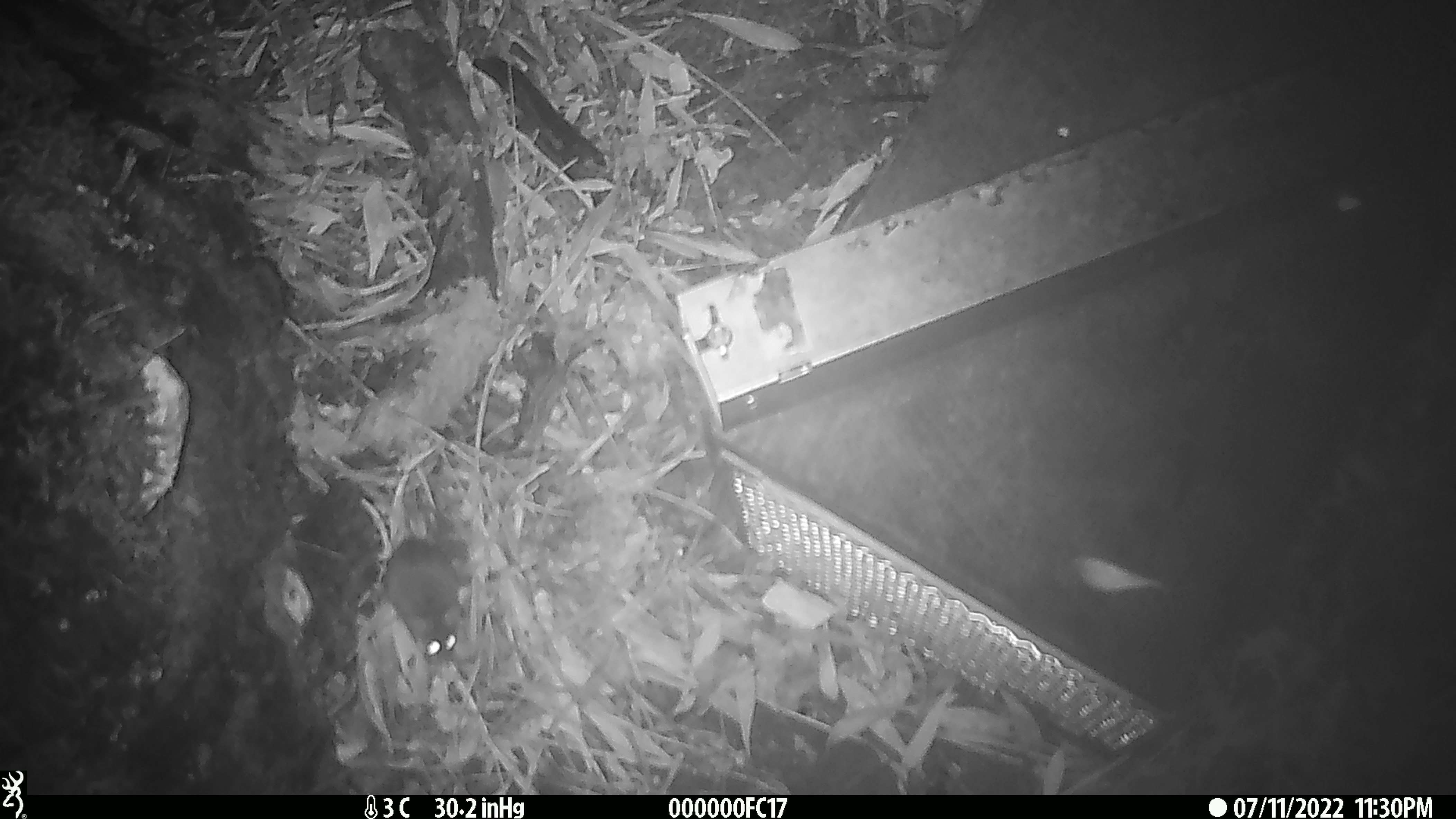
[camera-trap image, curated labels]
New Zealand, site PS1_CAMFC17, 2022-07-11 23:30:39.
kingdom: Animalia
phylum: Chordata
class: Mammalia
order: Rodentia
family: Muridae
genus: Mus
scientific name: Mus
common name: mouse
Mouse (Mus).